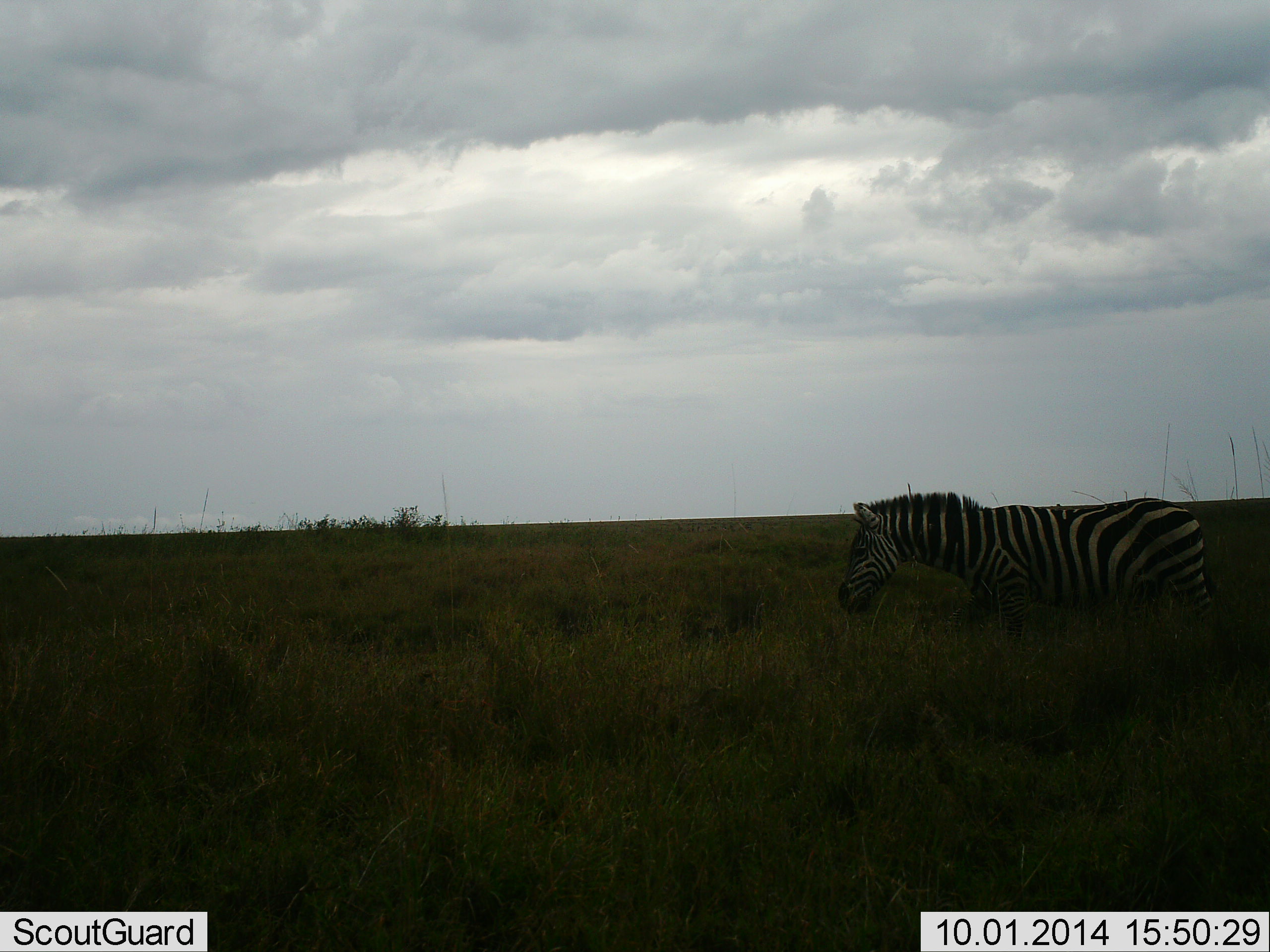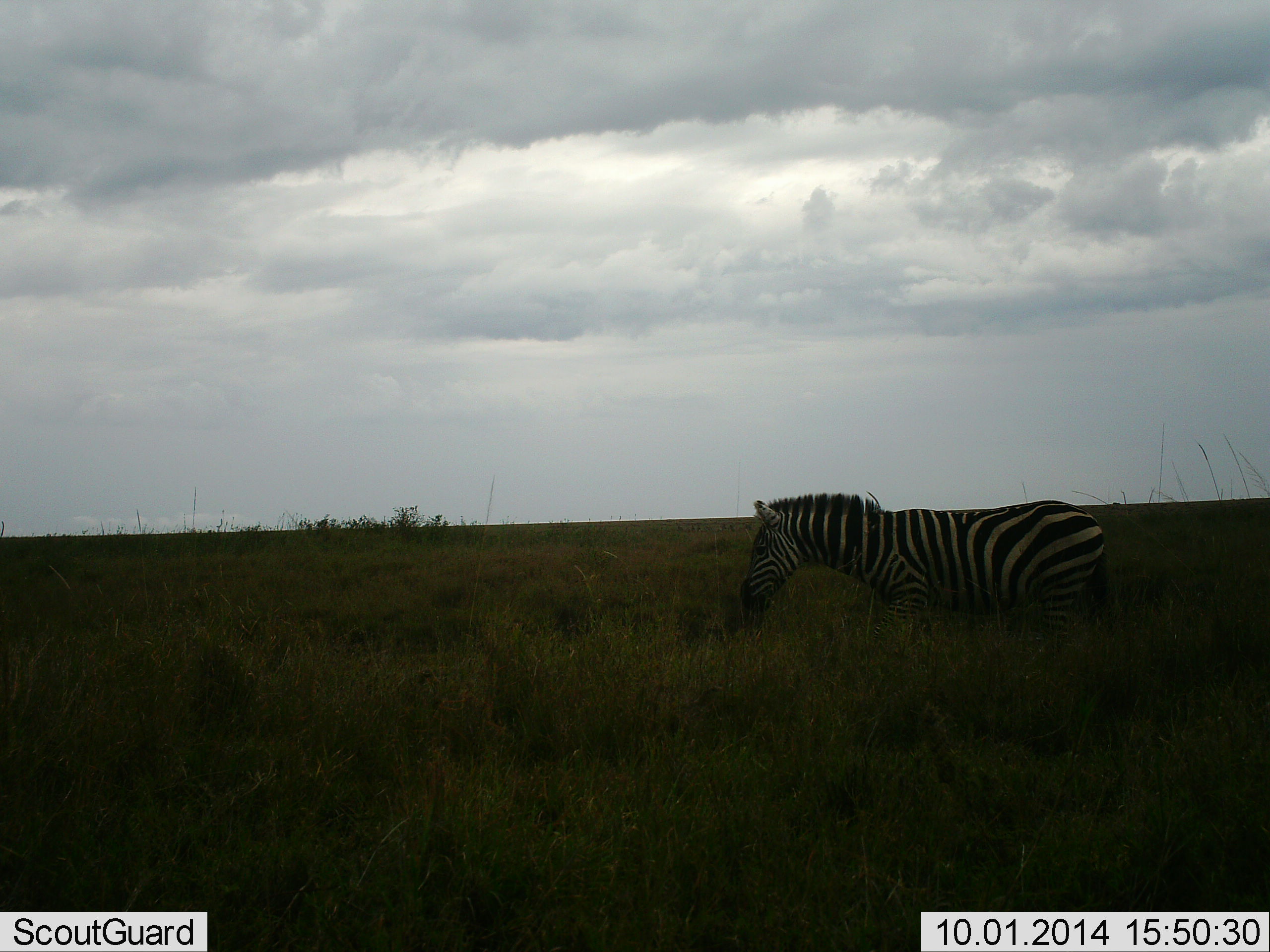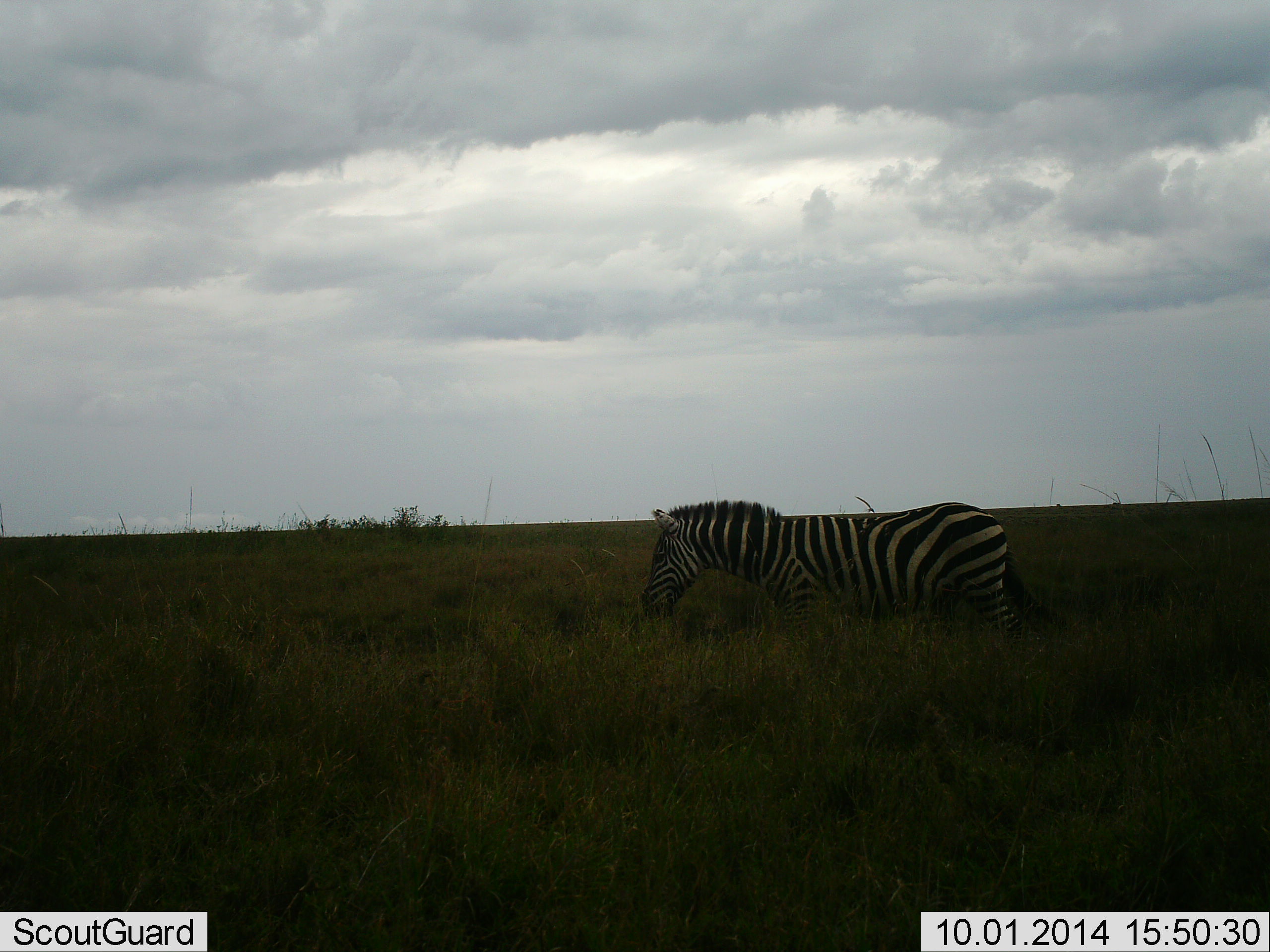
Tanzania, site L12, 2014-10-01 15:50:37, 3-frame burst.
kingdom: Animalia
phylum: Chordata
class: Mammalia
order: Perissodactyla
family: Equidae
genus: Equus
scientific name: Equus quagga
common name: plains zebra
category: zebra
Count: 1.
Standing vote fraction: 10%.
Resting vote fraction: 10%.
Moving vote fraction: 80%.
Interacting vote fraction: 0%.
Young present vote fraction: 0%.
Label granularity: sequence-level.